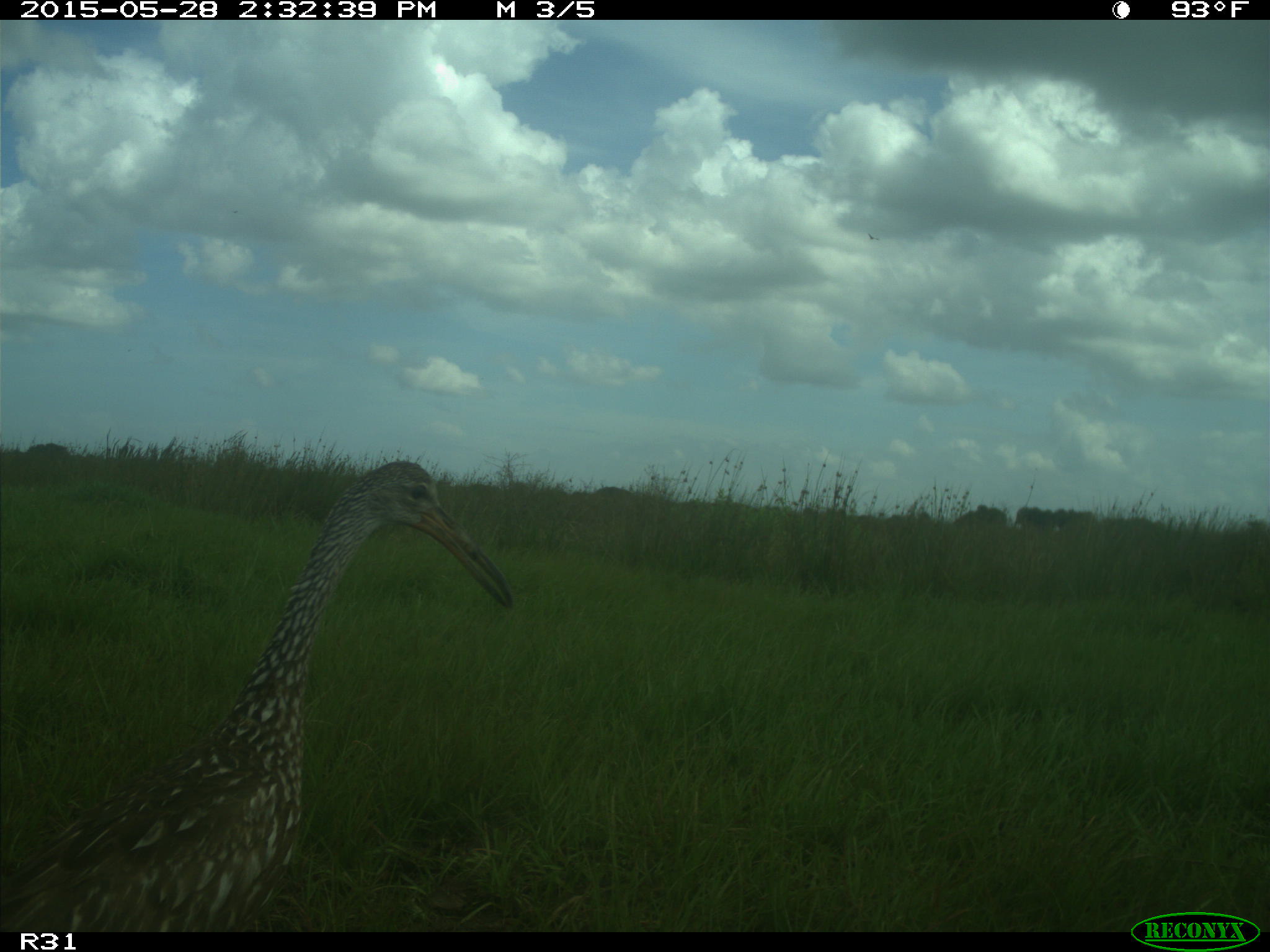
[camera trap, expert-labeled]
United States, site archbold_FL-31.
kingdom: Animalia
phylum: Chordata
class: Aves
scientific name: Aves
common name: birds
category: unidentified bird